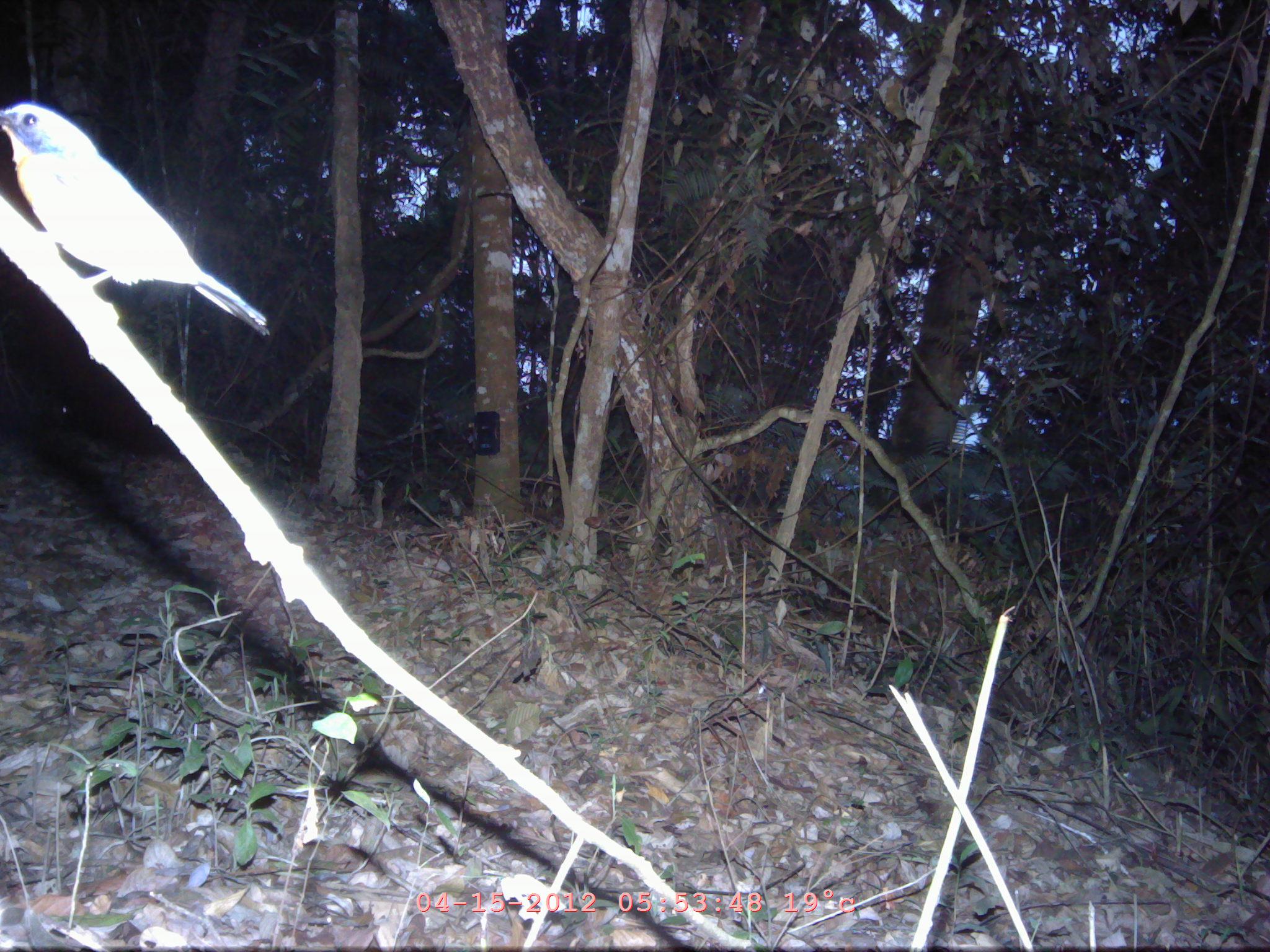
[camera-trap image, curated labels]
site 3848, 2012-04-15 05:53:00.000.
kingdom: Animalia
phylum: Chordata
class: Aves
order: Passeriformes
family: Muscicapidae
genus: Cyornis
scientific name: Cyornis banyumas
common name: hill blue flycatcher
Cyornis banyumas (hill blue flycatcher), count 1.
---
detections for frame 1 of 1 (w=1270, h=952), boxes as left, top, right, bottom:
cyornis banyumas: 0, 98, 271, 341